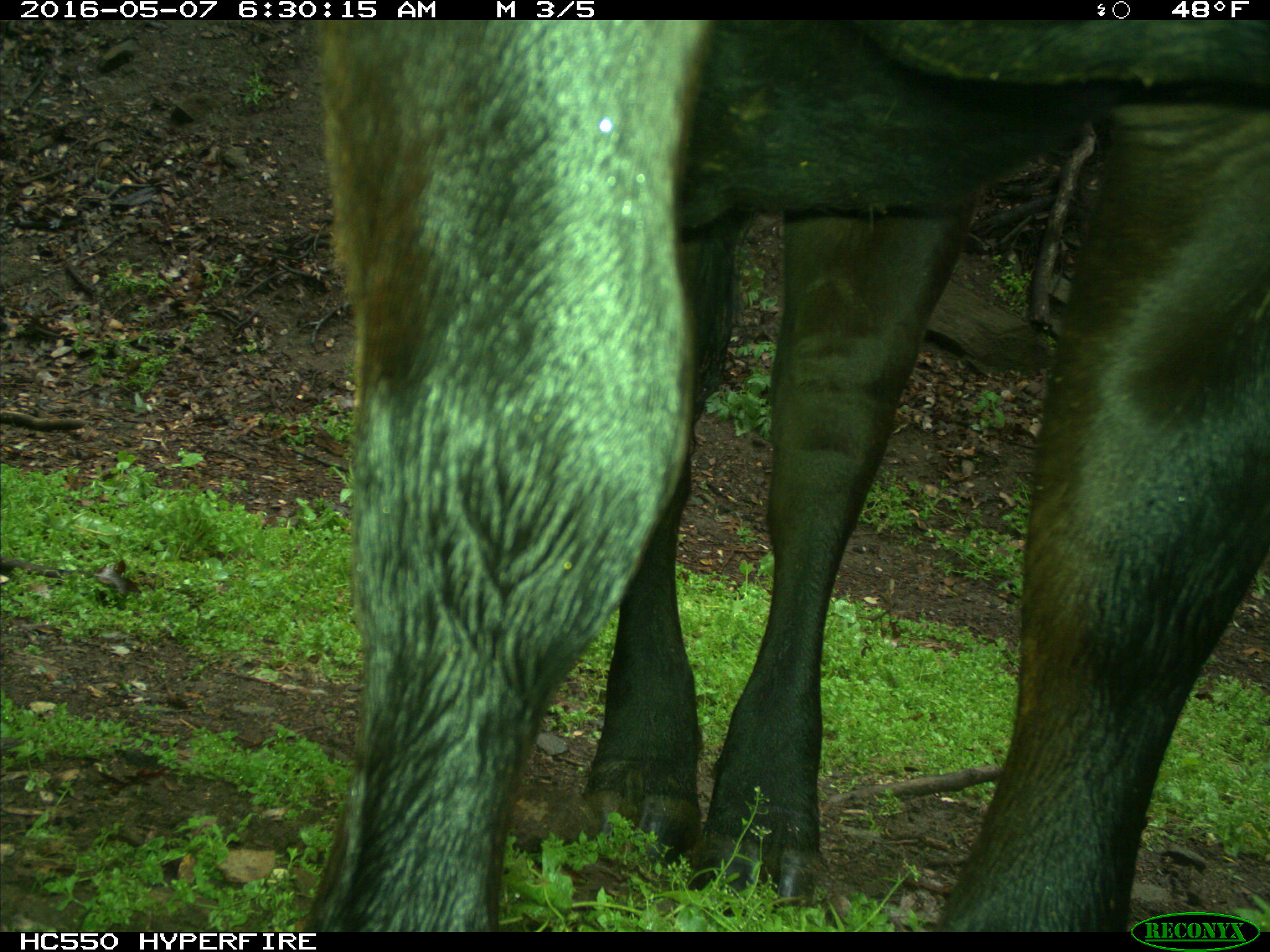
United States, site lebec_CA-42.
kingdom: Animalia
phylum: Chordata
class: Mammalia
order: Artiodactyla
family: Bovidae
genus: Bos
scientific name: Bos taurus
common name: domestic cow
Bos taurus (domestic cow).